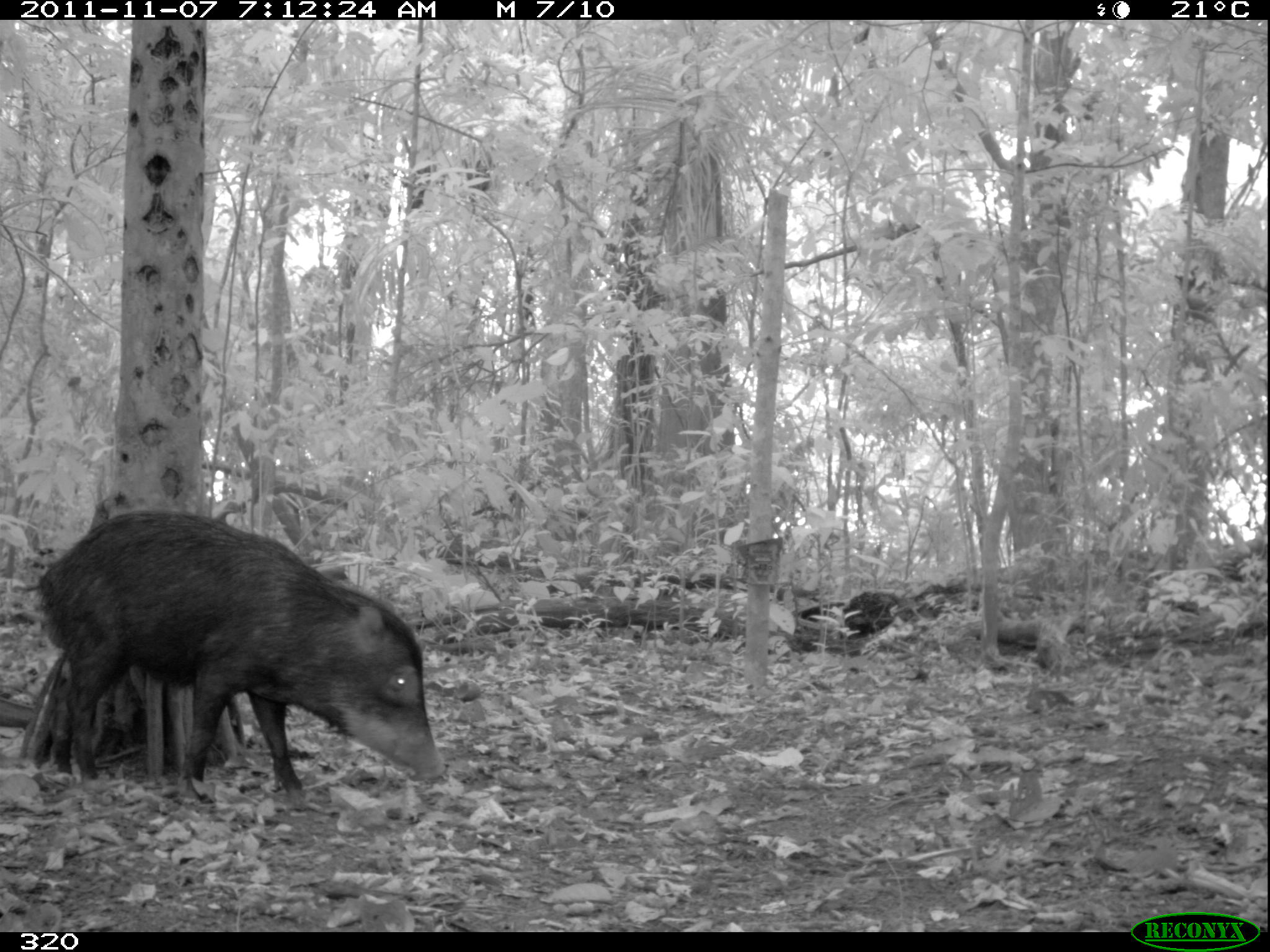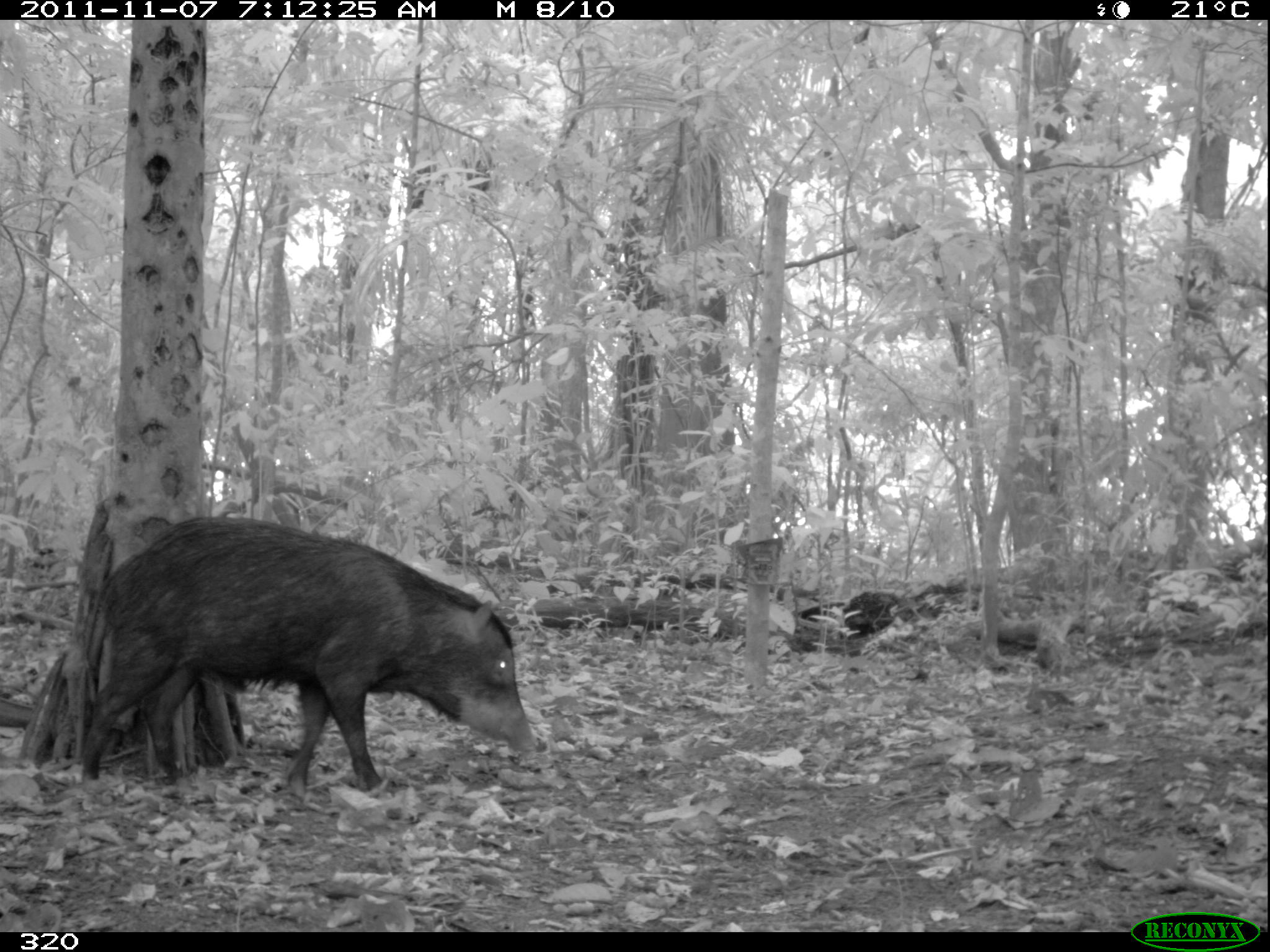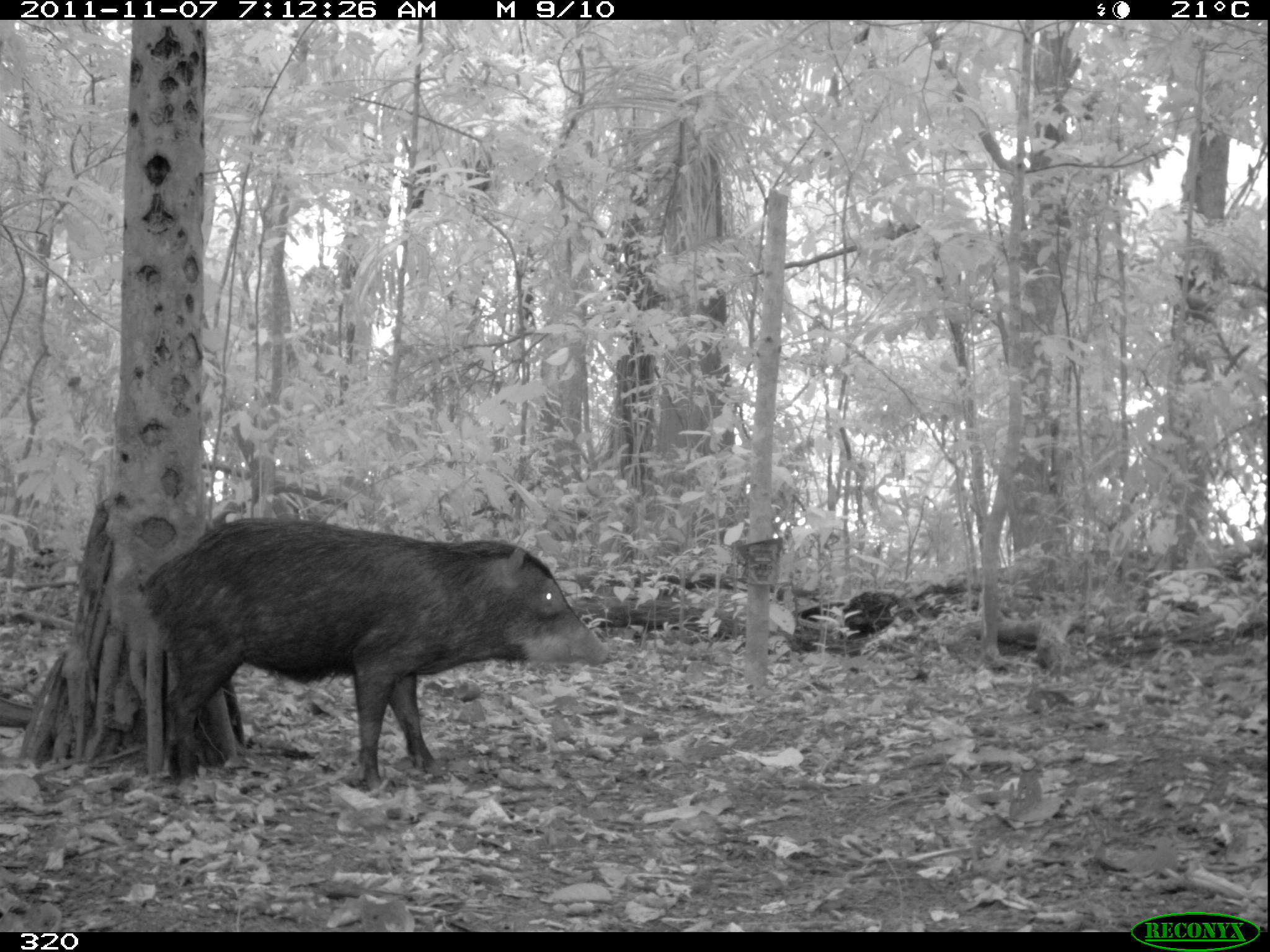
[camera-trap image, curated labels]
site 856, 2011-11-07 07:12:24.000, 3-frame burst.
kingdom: Animalia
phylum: Chordata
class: Mammalia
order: Artiodactyla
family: Tayassuidae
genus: Tayassu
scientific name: Tayassu pecari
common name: white-lipped peccary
Tayassu pecari (white-lipped peccary).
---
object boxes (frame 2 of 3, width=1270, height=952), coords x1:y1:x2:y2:
tayassu pecari: 73:515:537:800